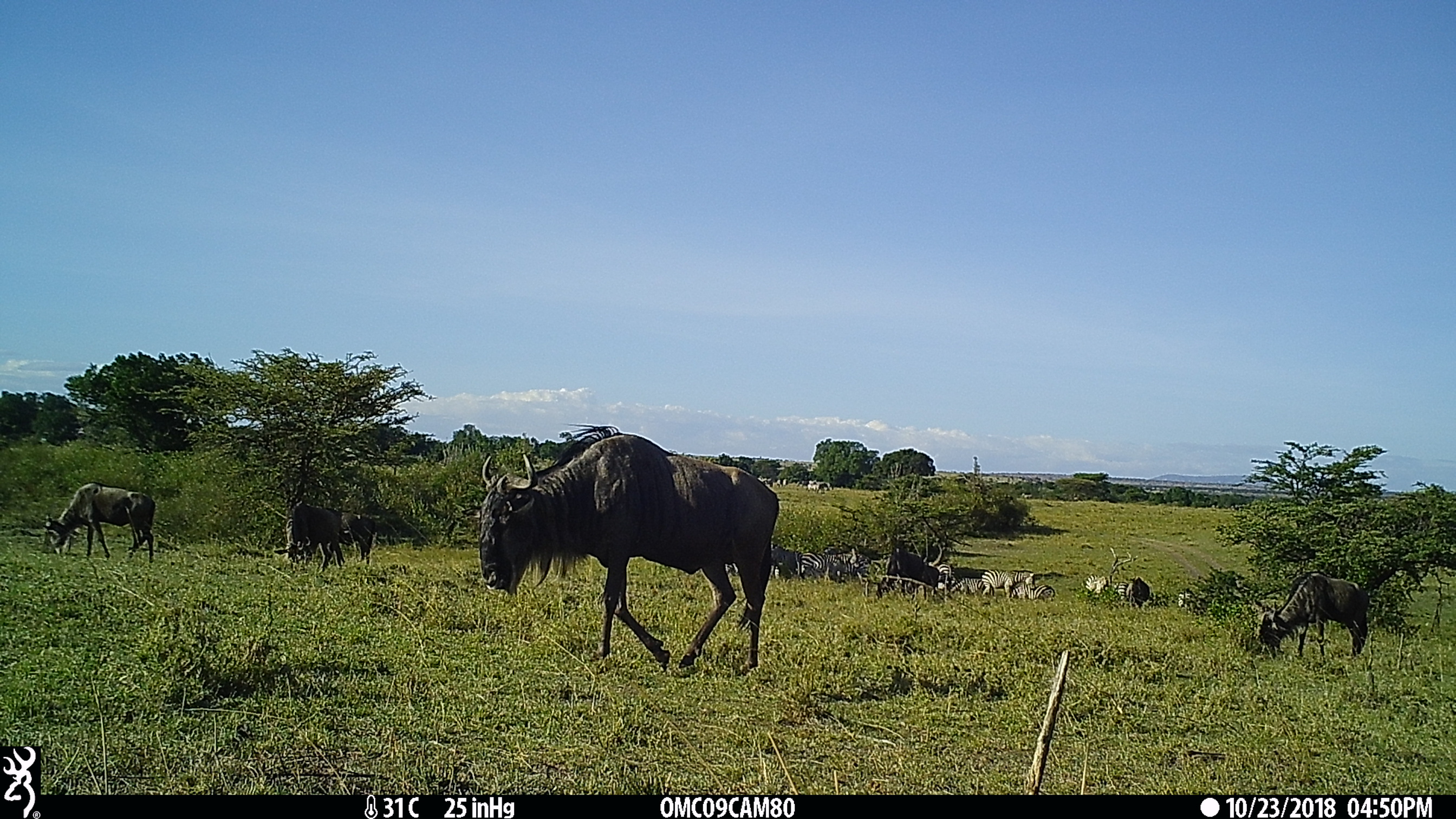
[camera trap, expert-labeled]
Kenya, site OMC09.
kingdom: Animalia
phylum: Chordata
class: Mammalia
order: Perissodactyla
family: Equidae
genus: Equus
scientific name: Equus quagga burchellii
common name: burchell's zebra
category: zebra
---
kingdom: Animalia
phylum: Chordata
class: Mammalia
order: Artiodactyla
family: Bovidae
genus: Connochaetes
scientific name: Connochaetes taurinus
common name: blue wildebeest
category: wildebeest